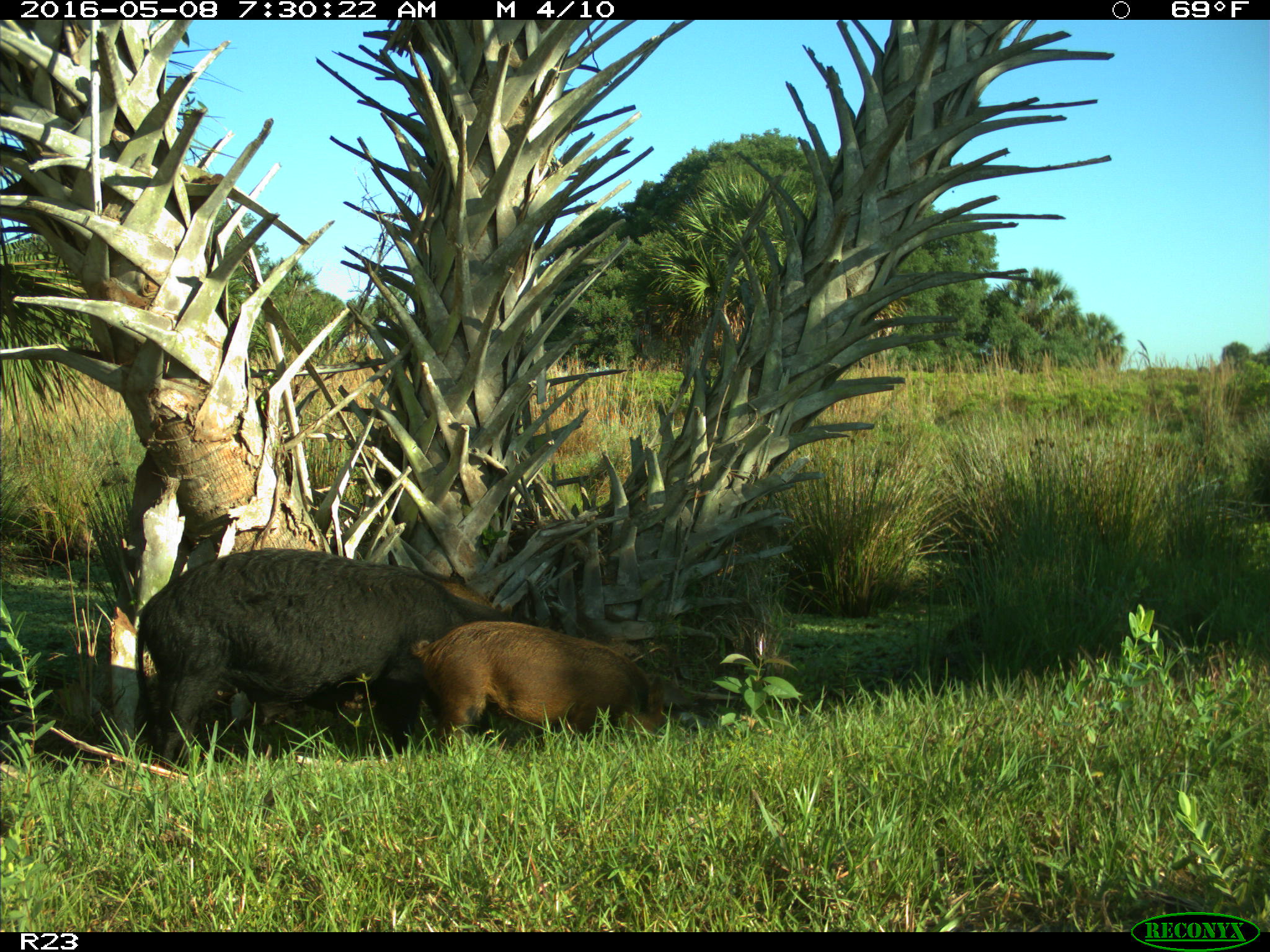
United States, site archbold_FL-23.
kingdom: Animalia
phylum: Chordata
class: Mammalia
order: Artiodactyla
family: Suidae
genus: Sus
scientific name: Sus scrofa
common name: wild boar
Sus scrofa (wild boar).